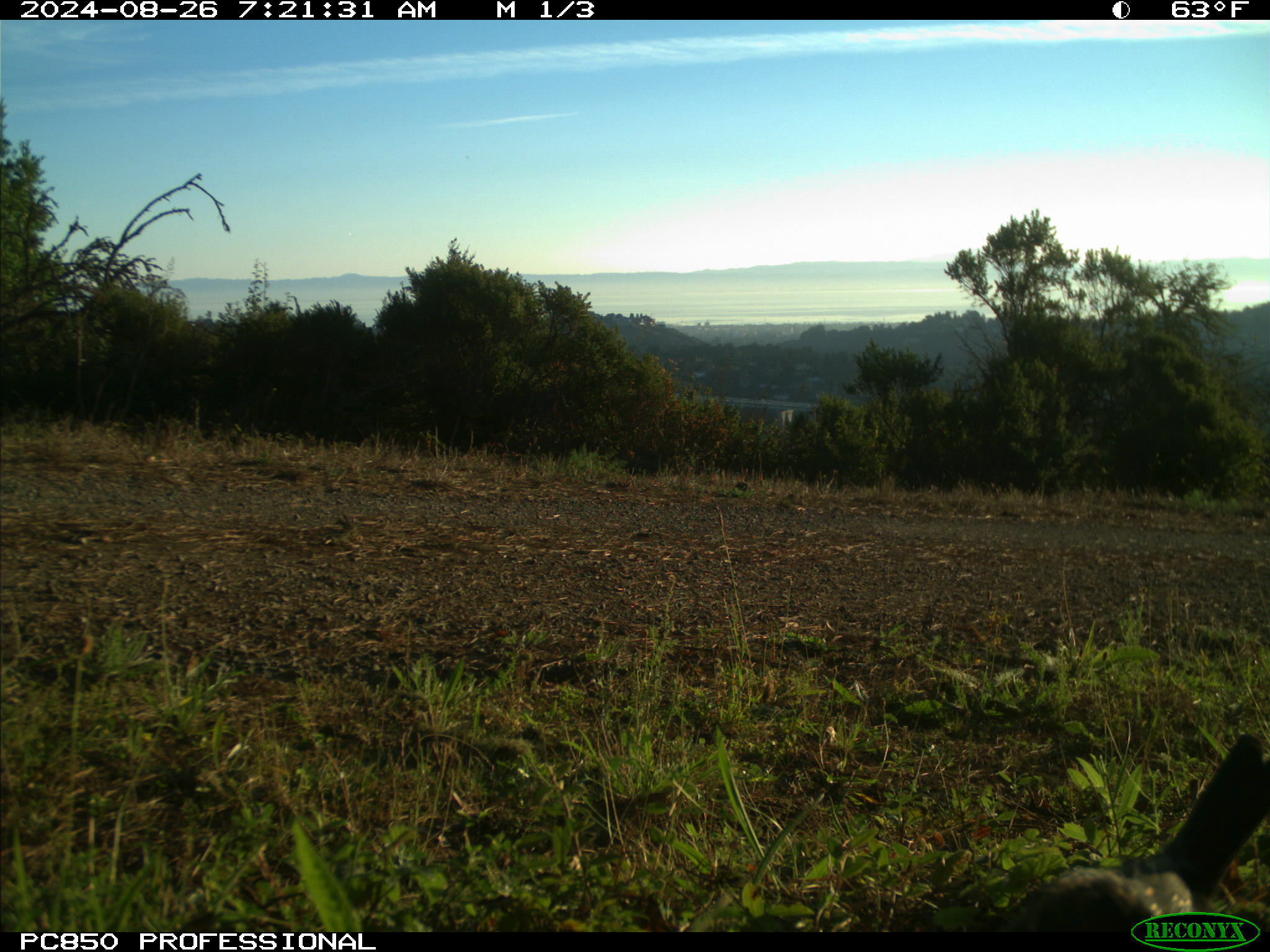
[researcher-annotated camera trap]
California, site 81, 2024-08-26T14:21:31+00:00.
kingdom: Animalia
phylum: Chordata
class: Aves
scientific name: Aves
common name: bird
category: unknown bird